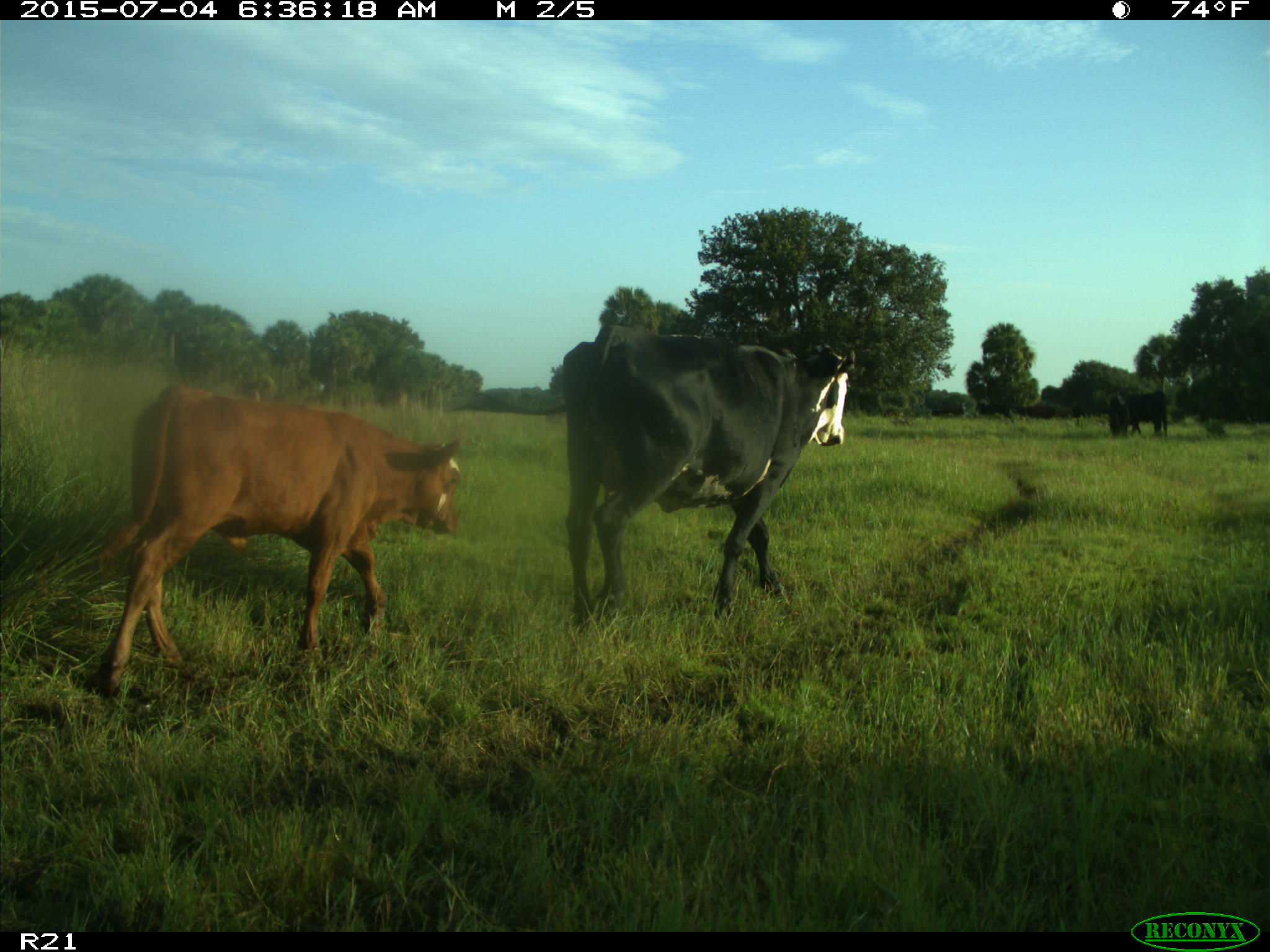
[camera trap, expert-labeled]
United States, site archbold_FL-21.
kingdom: Animalia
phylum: Chordata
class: Mammalia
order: Artiodactyla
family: Bovidae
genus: Bos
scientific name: Bos taurus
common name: domestic cow